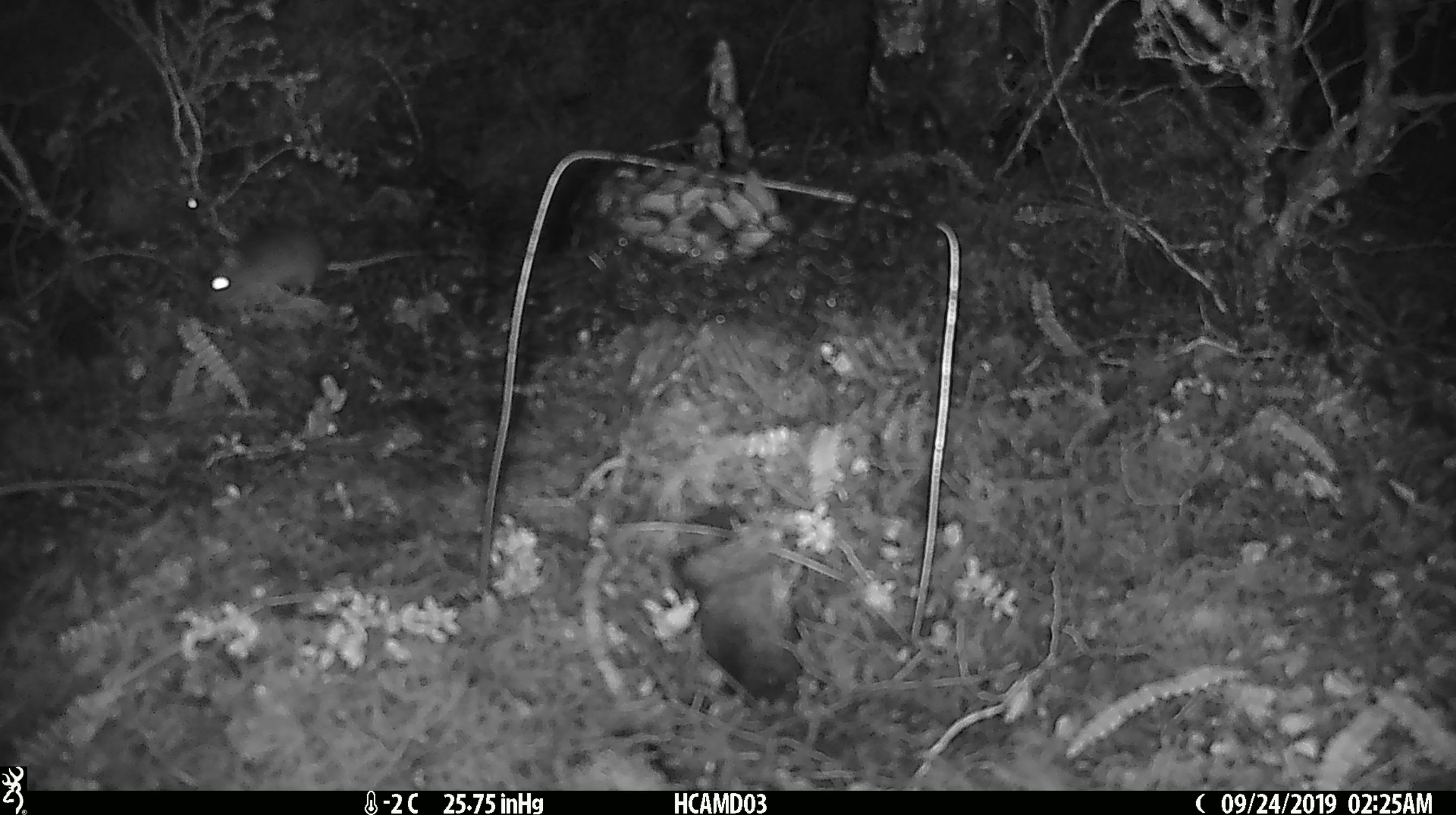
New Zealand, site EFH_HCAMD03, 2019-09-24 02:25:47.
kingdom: Animalia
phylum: Chordata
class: Mammalia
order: Rodentia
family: Muridae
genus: Mus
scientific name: Mus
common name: mouse